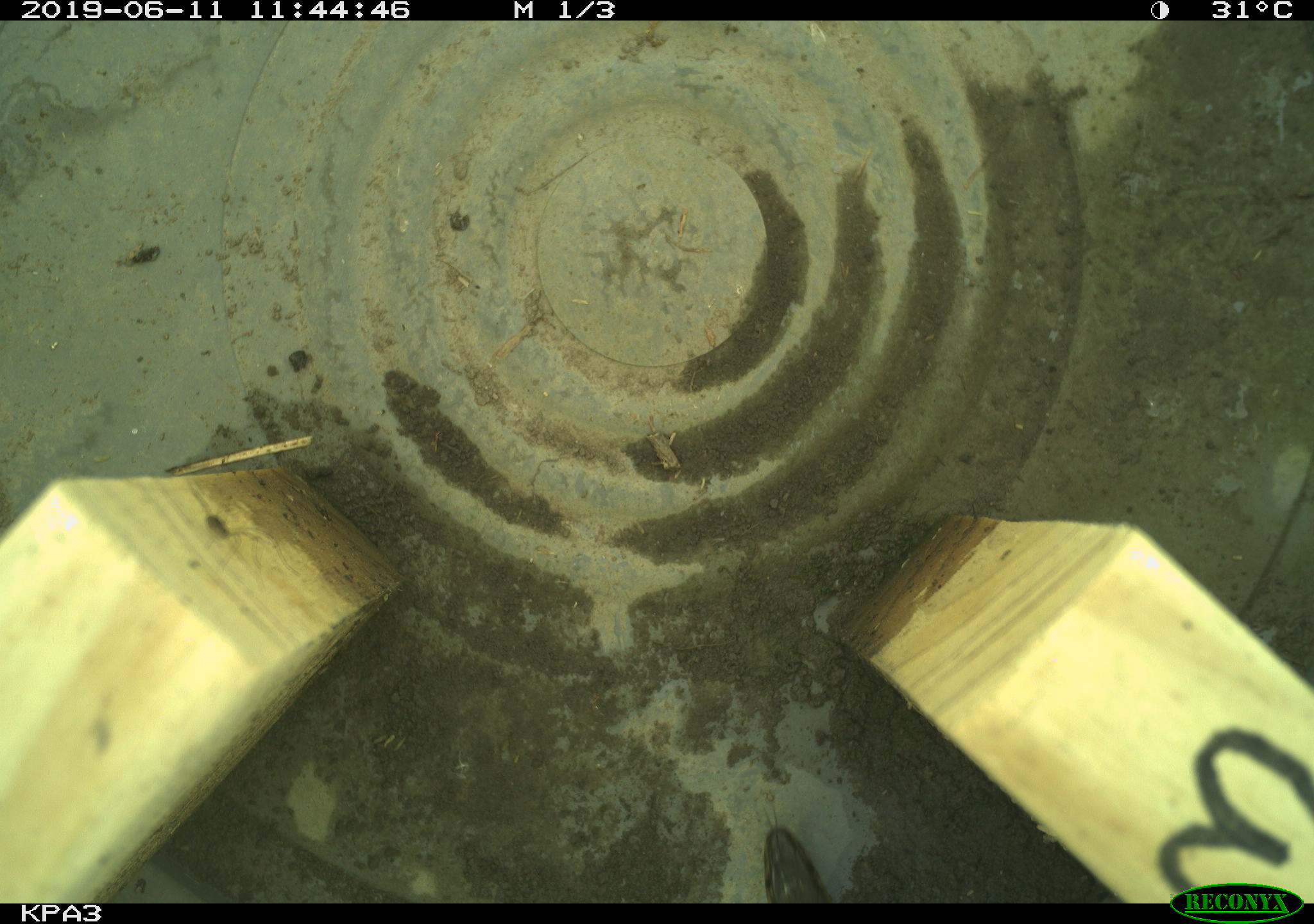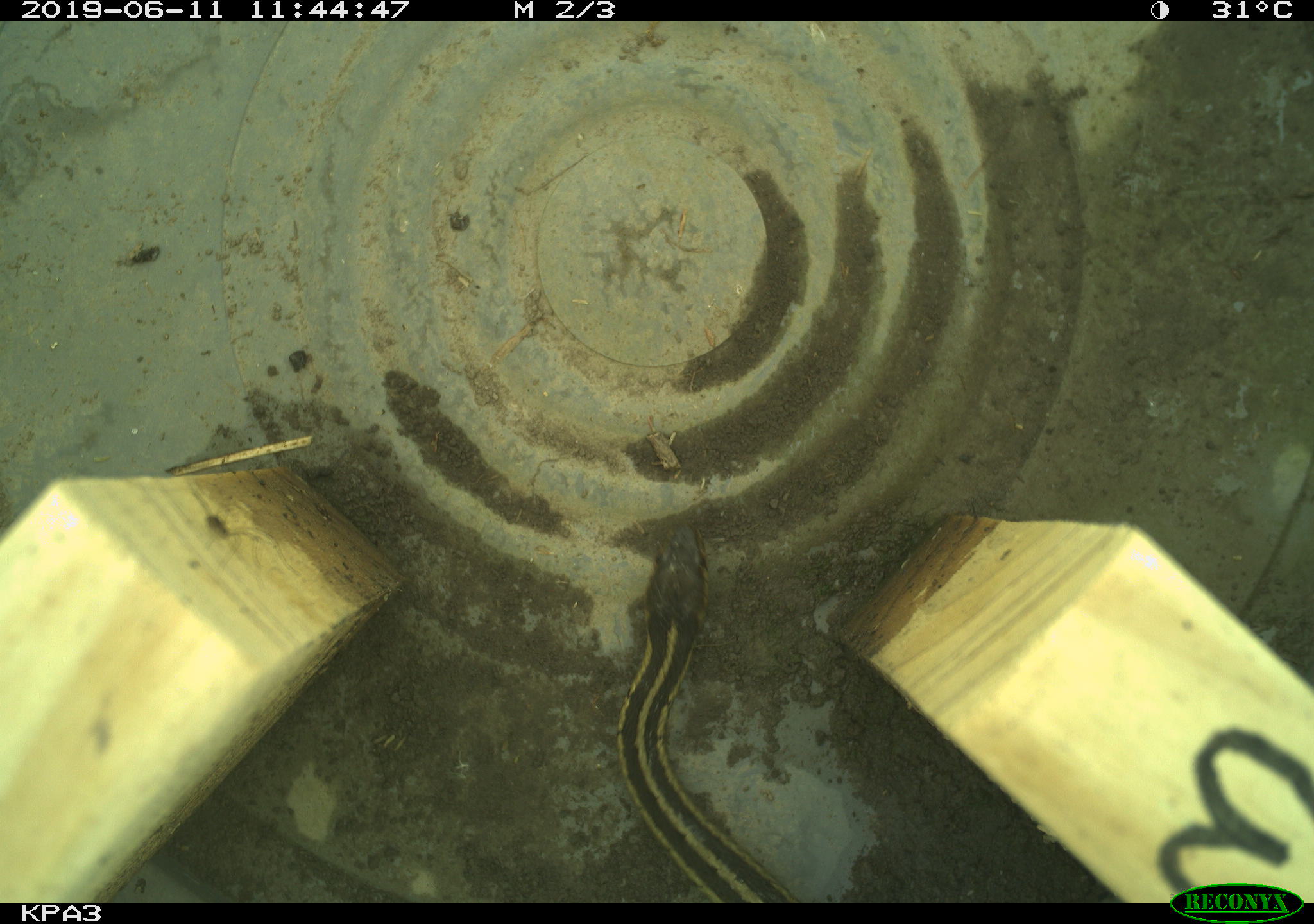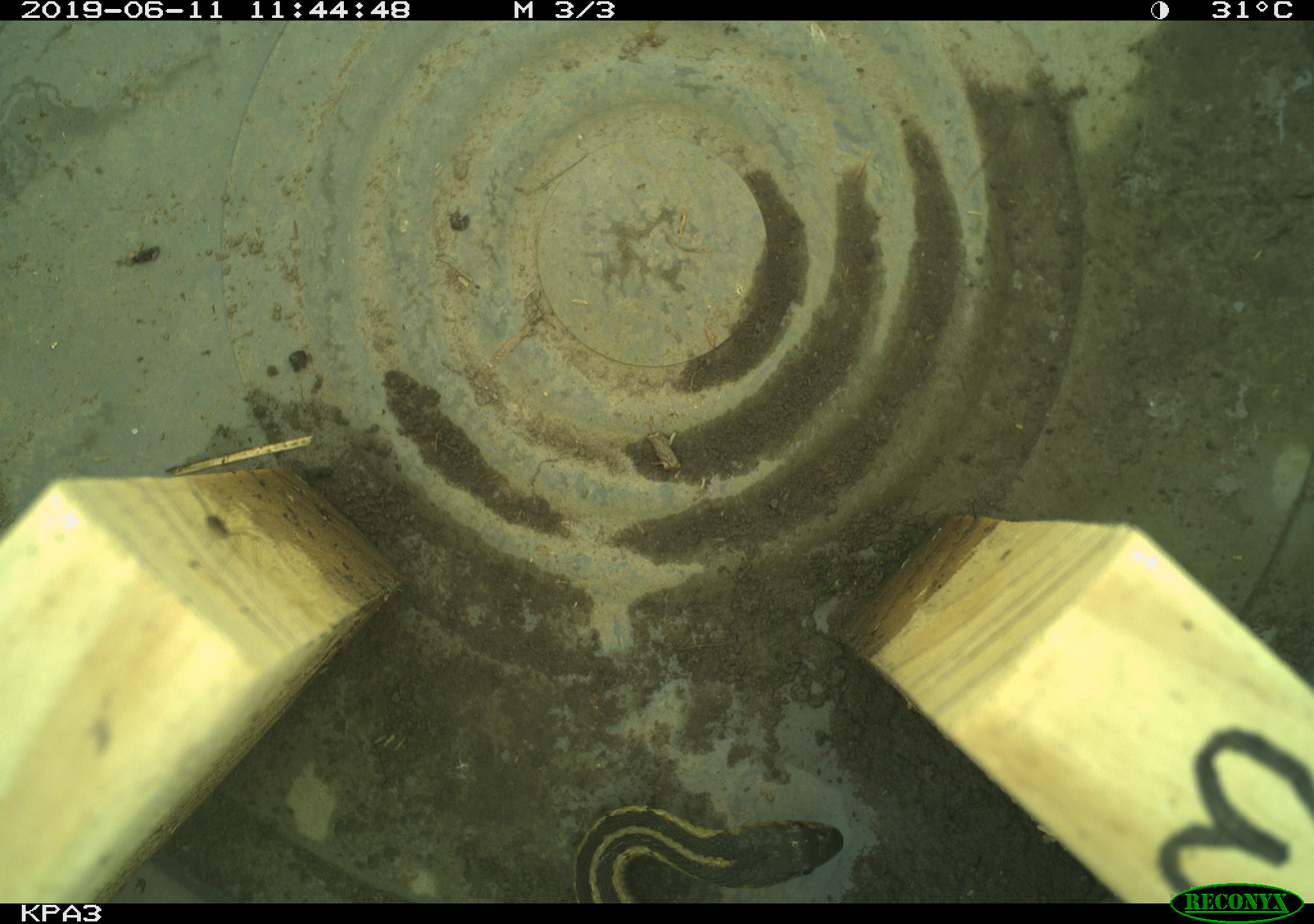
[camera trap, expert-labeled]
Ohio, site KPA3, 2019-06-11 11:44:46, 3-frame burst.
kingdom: Animalia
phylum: Chordata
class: Reptilia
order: Squamata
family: Colubridae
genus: Thamnophis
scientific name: Thamnophis sirtalis sirtalis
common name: eastern gartersnake